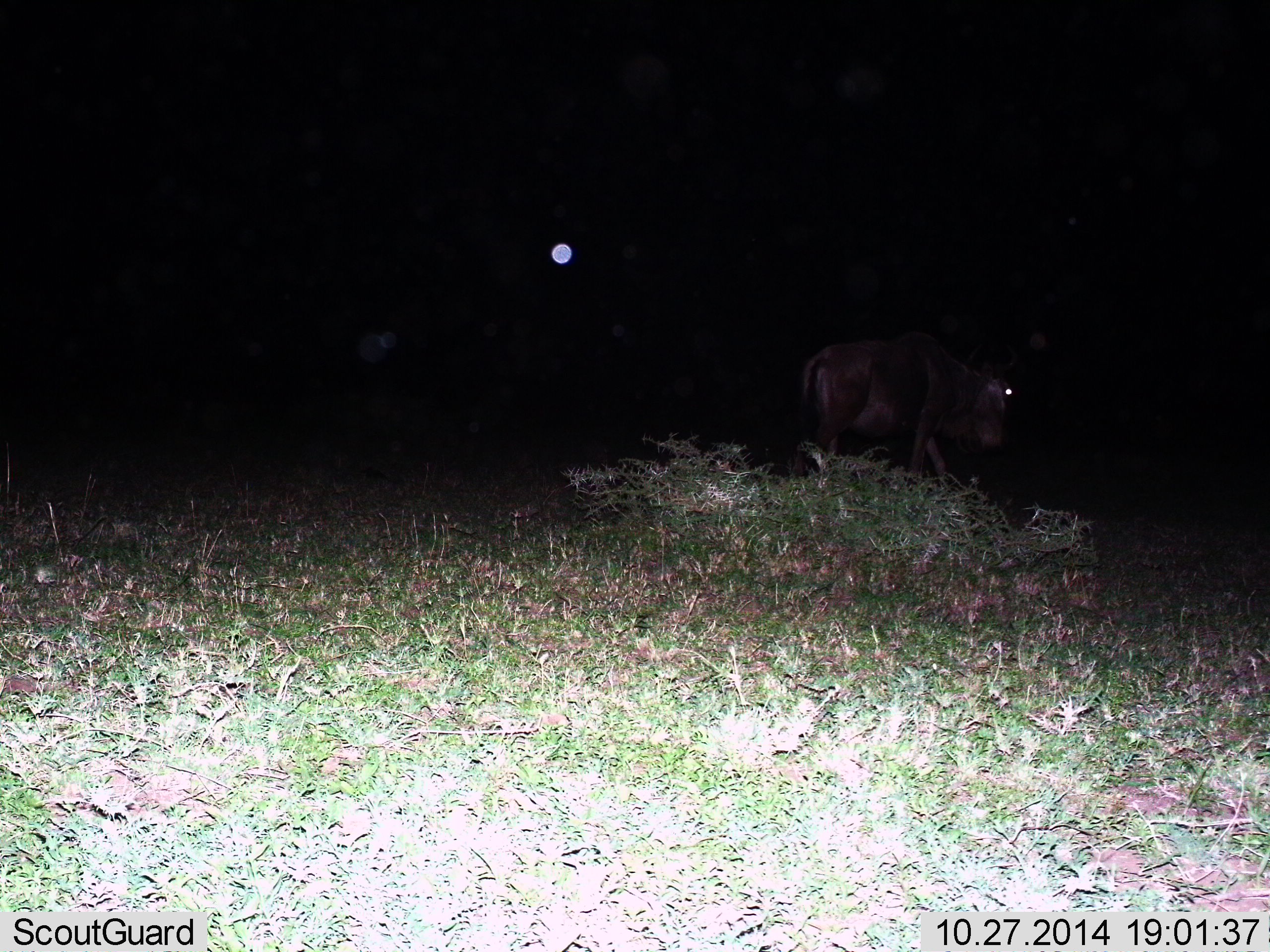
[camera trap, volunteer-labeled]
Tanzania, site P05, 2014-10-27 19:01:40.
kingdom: Animalia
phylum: Chordata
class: Mammalia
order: Artiodactyla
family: Bovidae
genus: Connochaetes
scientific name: Connochaetes taurinus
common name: blue wildebeest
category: wildebeest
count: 1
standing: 50%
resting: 0%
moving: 50%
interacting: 0%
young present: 0%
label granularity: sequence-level